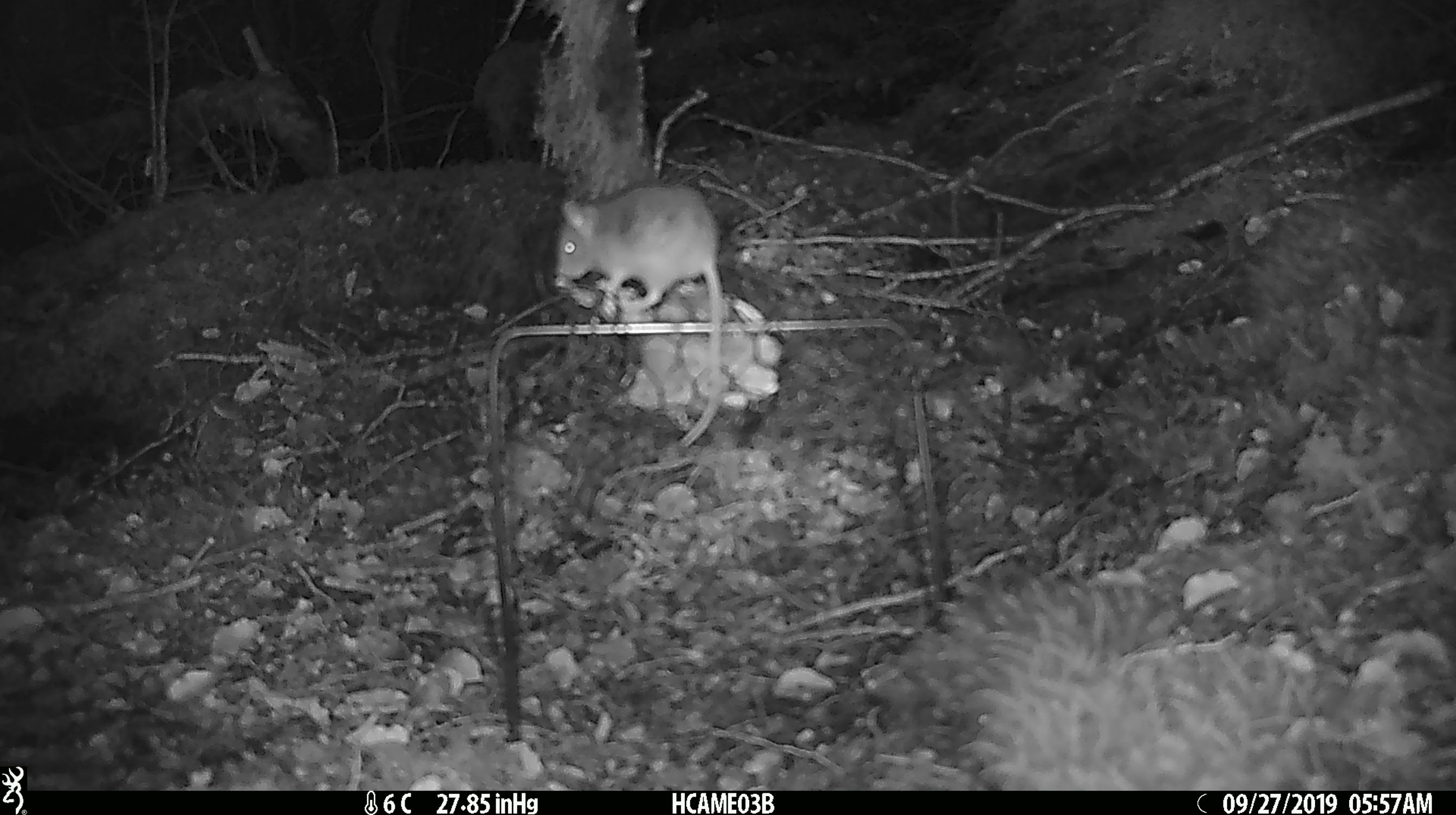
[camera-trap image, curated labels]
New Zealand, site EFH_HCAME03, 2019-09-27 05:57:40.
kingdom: Animalia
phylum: Chordata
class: Mammalia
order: Rodentia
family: Muridae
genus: Mus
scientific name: Mus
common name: mouse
Mouse (Mus).